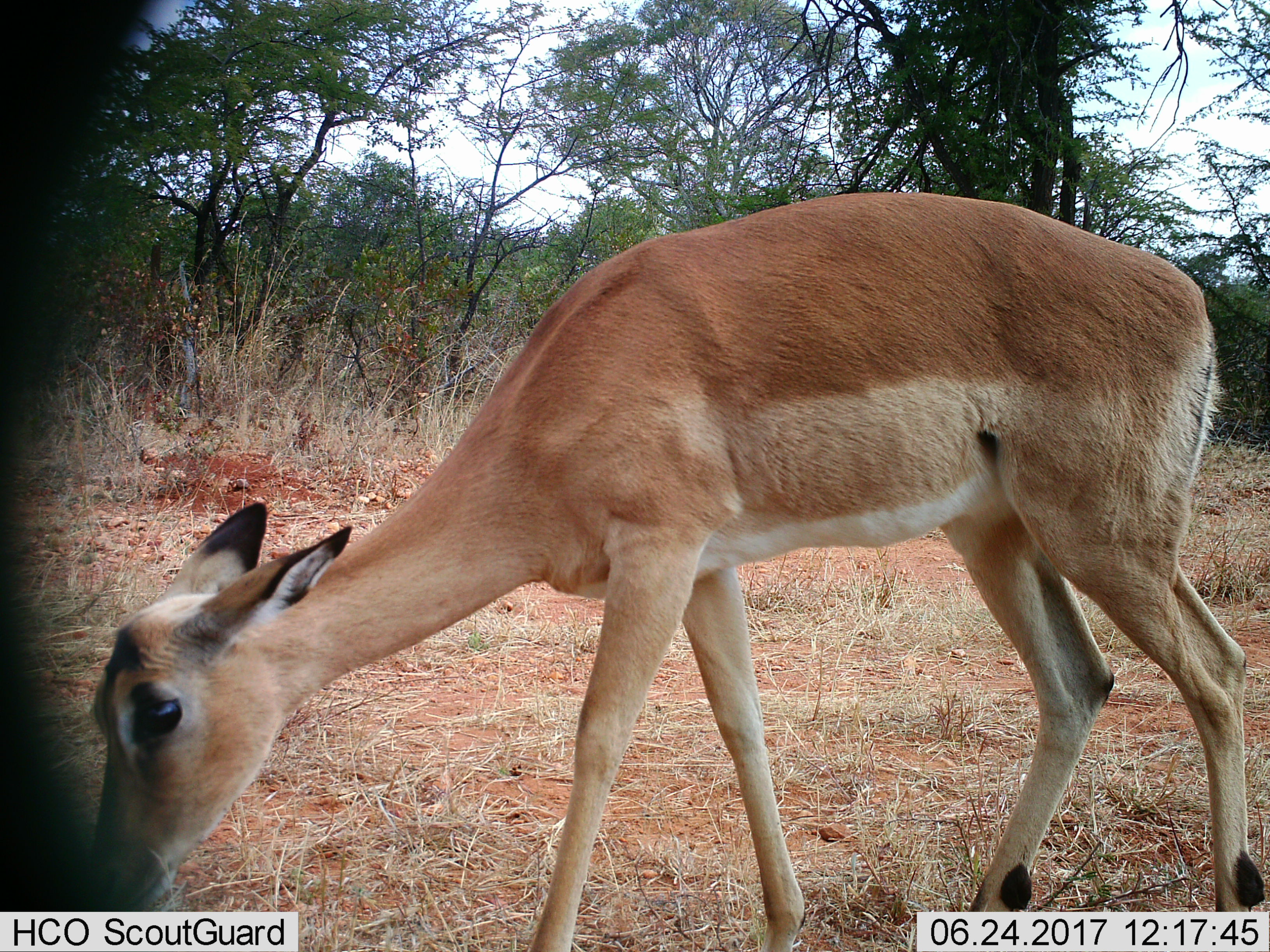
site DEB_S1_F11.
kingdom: Animalia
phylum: Chordata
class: Mammalia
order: Artiodactyla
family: Bovidae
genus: Aepyceros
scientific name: Aepyceros melampus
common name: impala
Impala (Aepyceros melampus), count 1. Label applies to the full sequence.